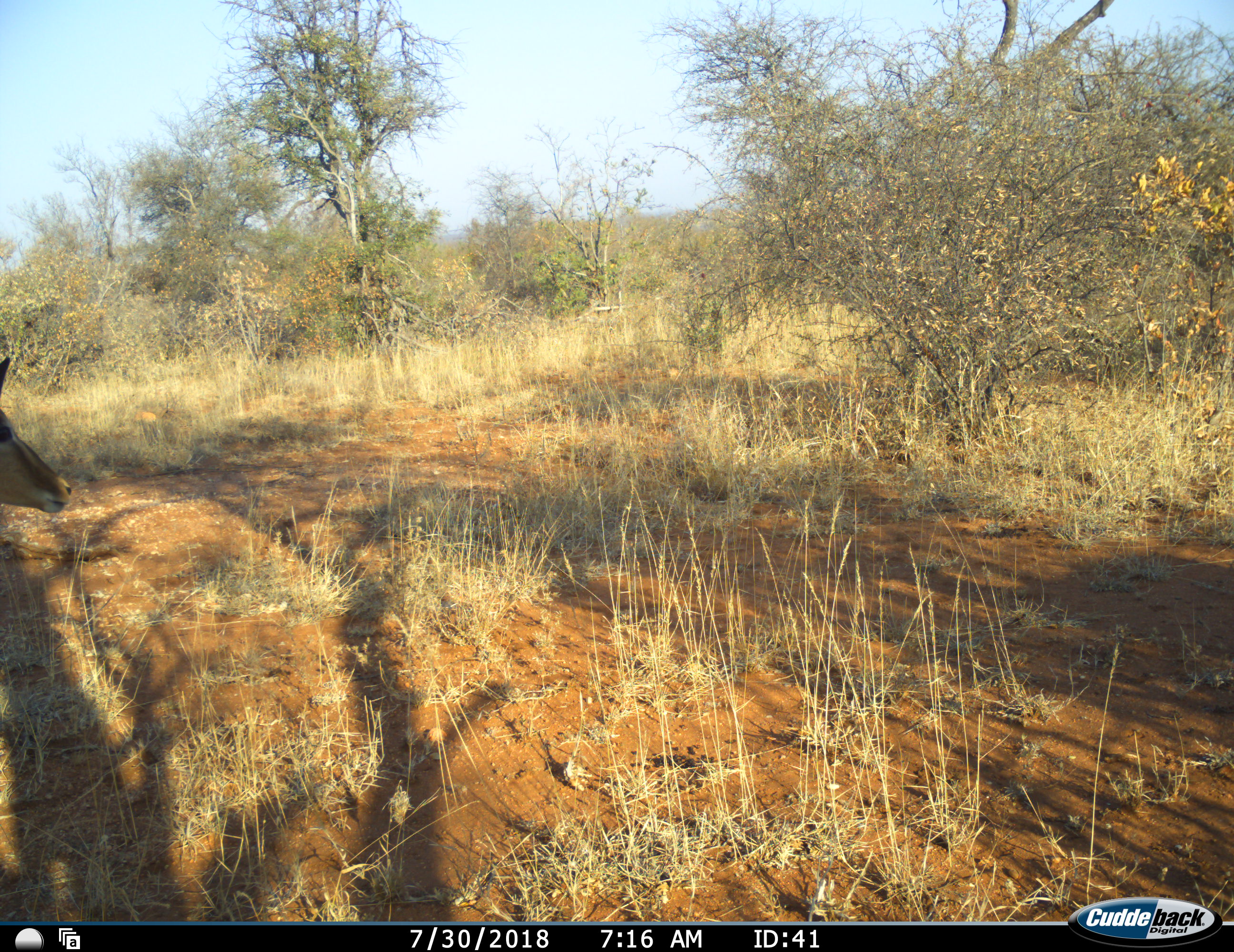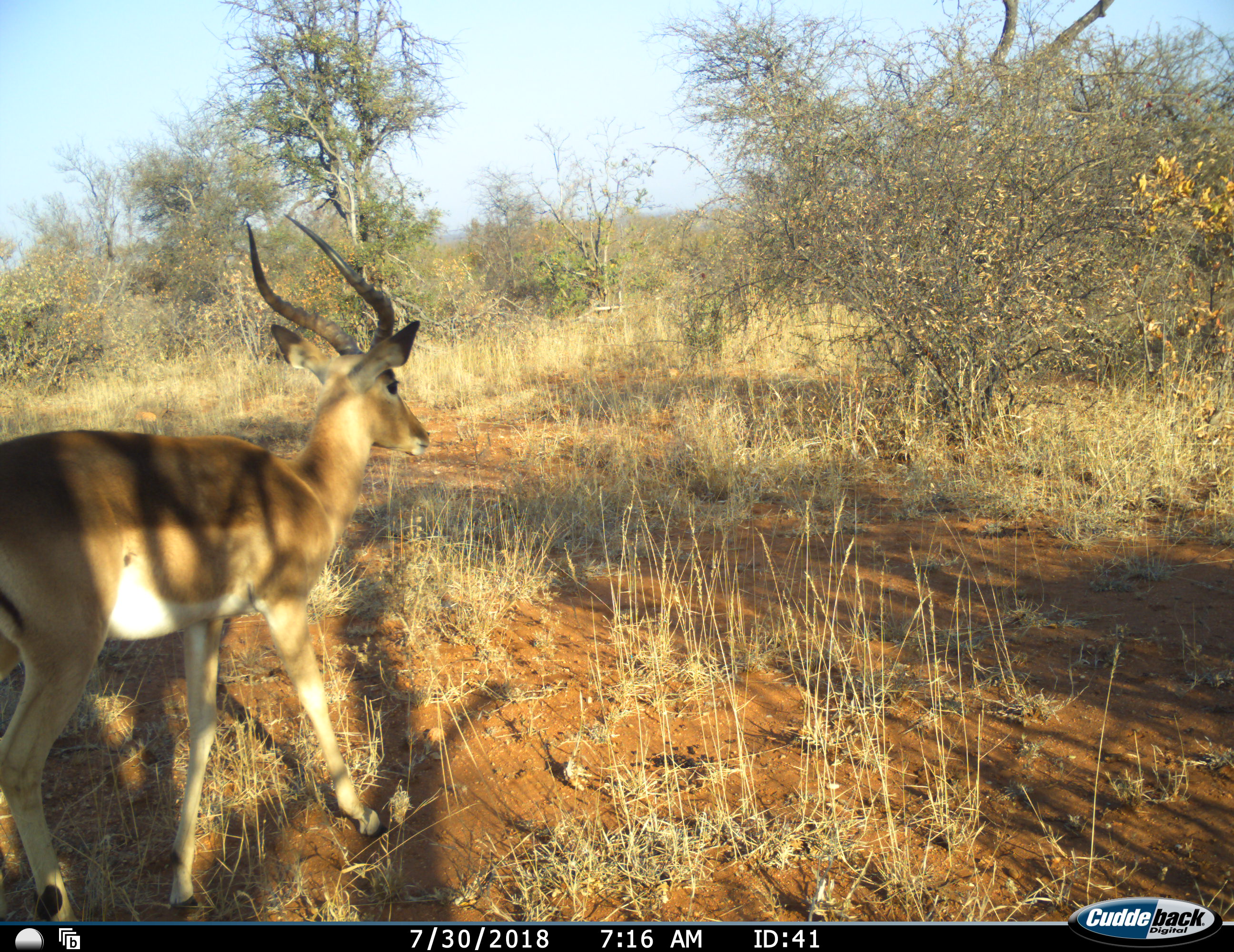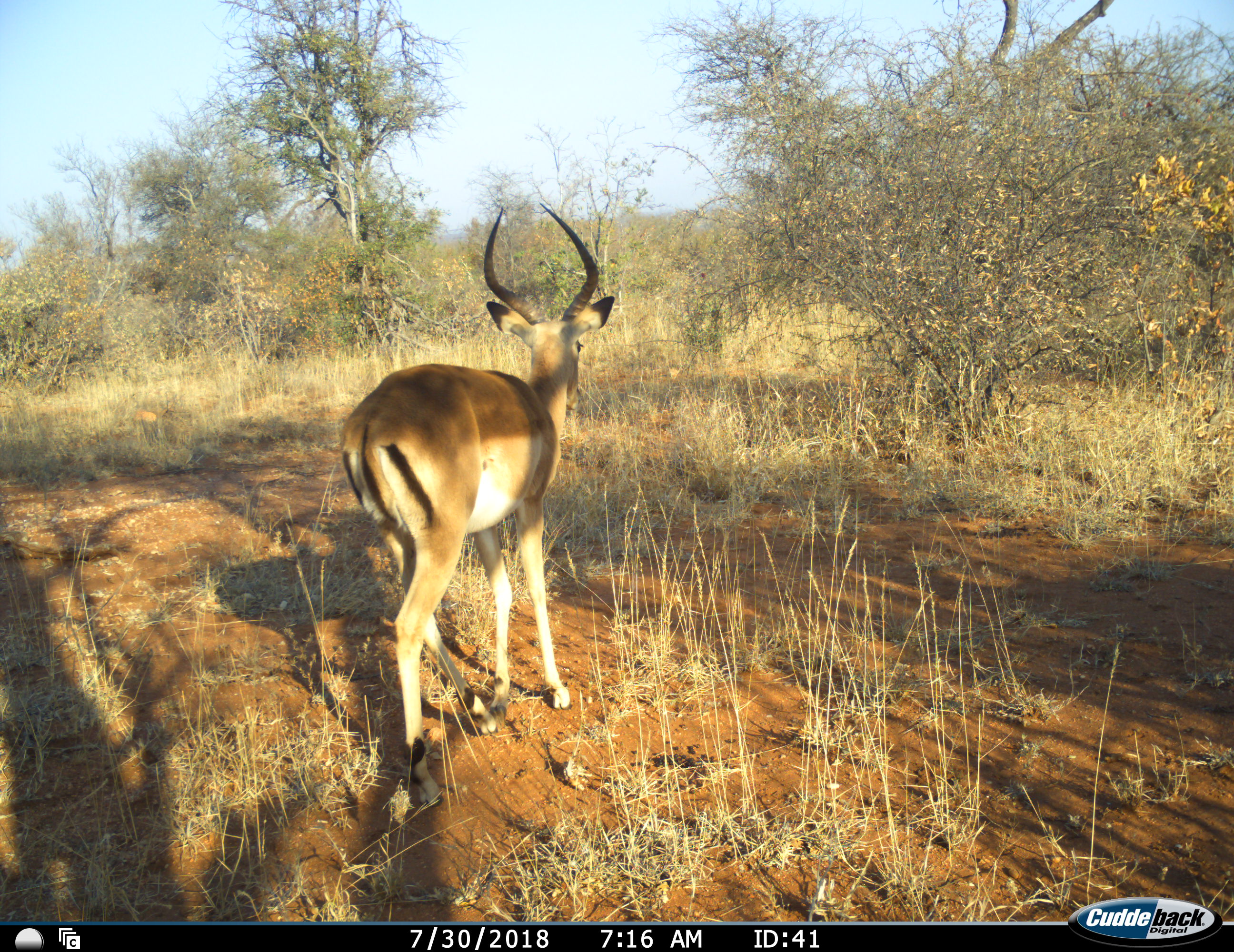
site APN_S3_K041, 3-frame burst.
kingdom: Animalia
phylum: Chordata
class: Mammalia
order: Artiodactyla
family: Bovidae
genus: Aepyceros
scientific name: Aepyceros melampus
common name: impala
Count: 1.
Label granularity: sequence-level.